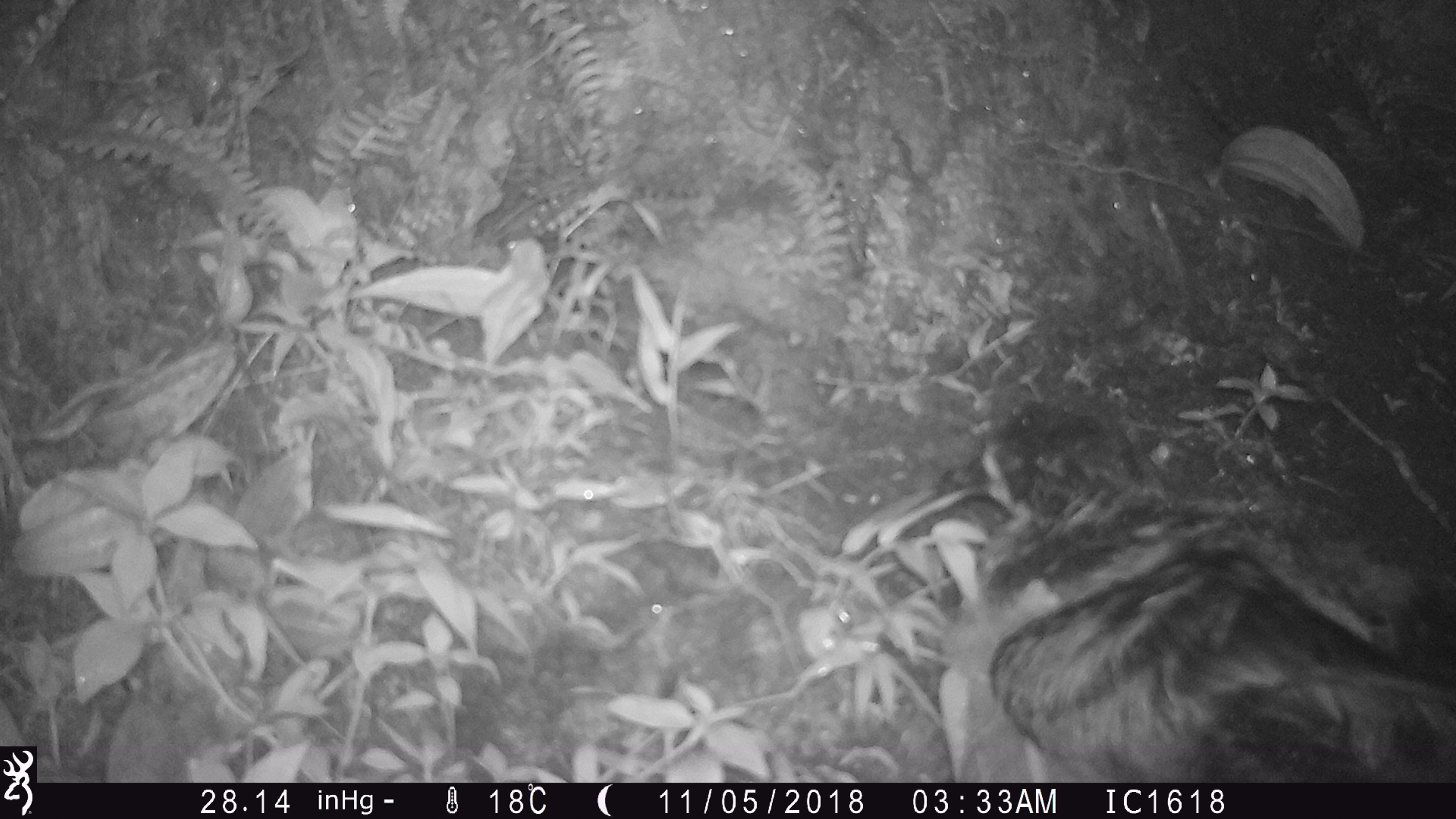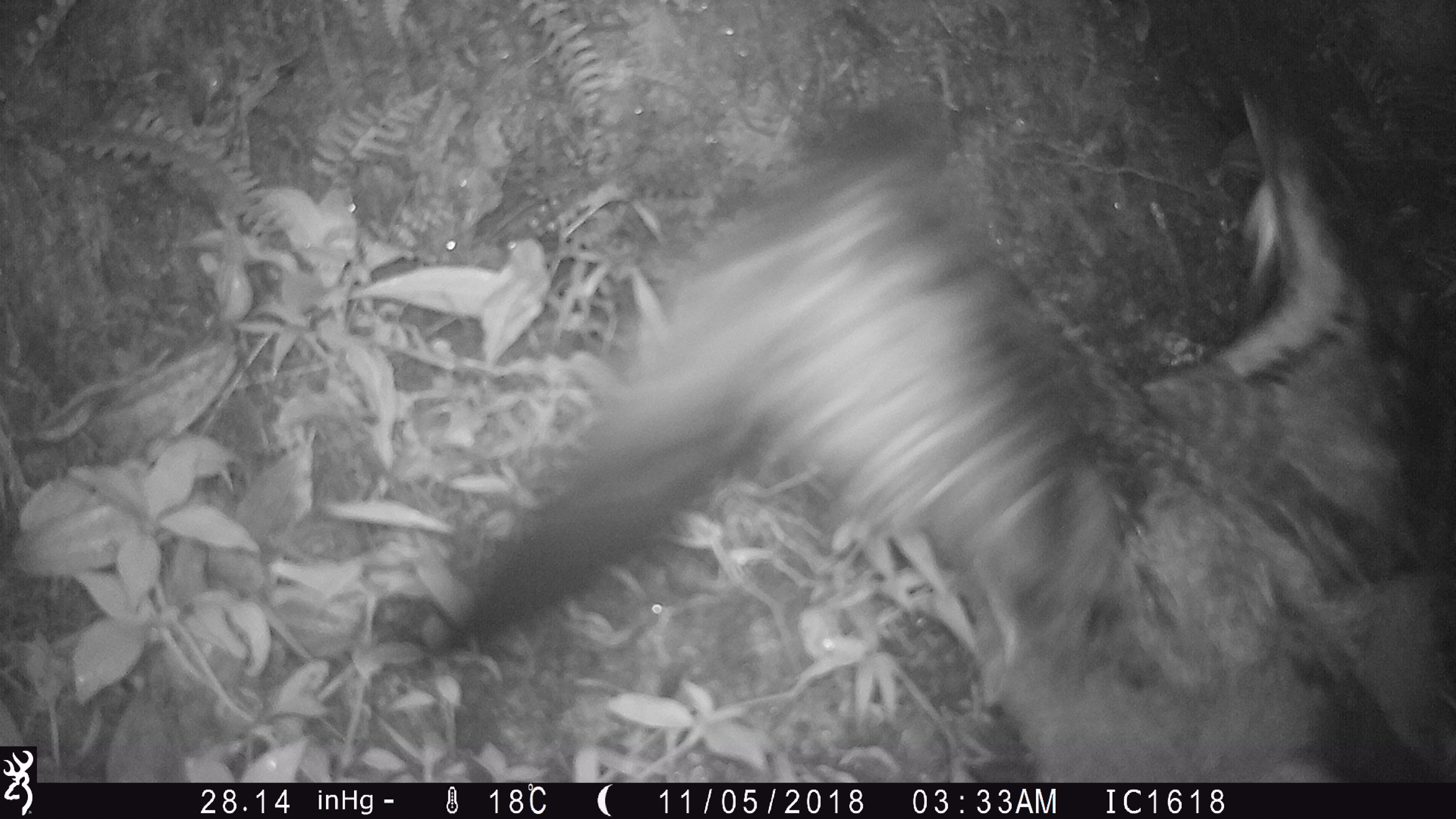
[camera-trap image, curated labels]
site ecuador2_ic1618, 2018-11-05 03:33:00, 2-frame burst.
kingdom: Animalia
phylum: Chordata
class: Aves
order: Procellariiformes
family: Procellariidae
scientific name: Procellariidae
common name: petrel chick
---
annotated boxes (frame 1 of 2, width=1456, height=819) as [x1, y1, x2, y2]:
petrel chick: [909, 389, 1456, 782]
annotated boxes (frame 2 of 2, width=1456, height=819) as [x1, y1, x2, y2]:
petrel chick: [402, 73, 1456, 771]